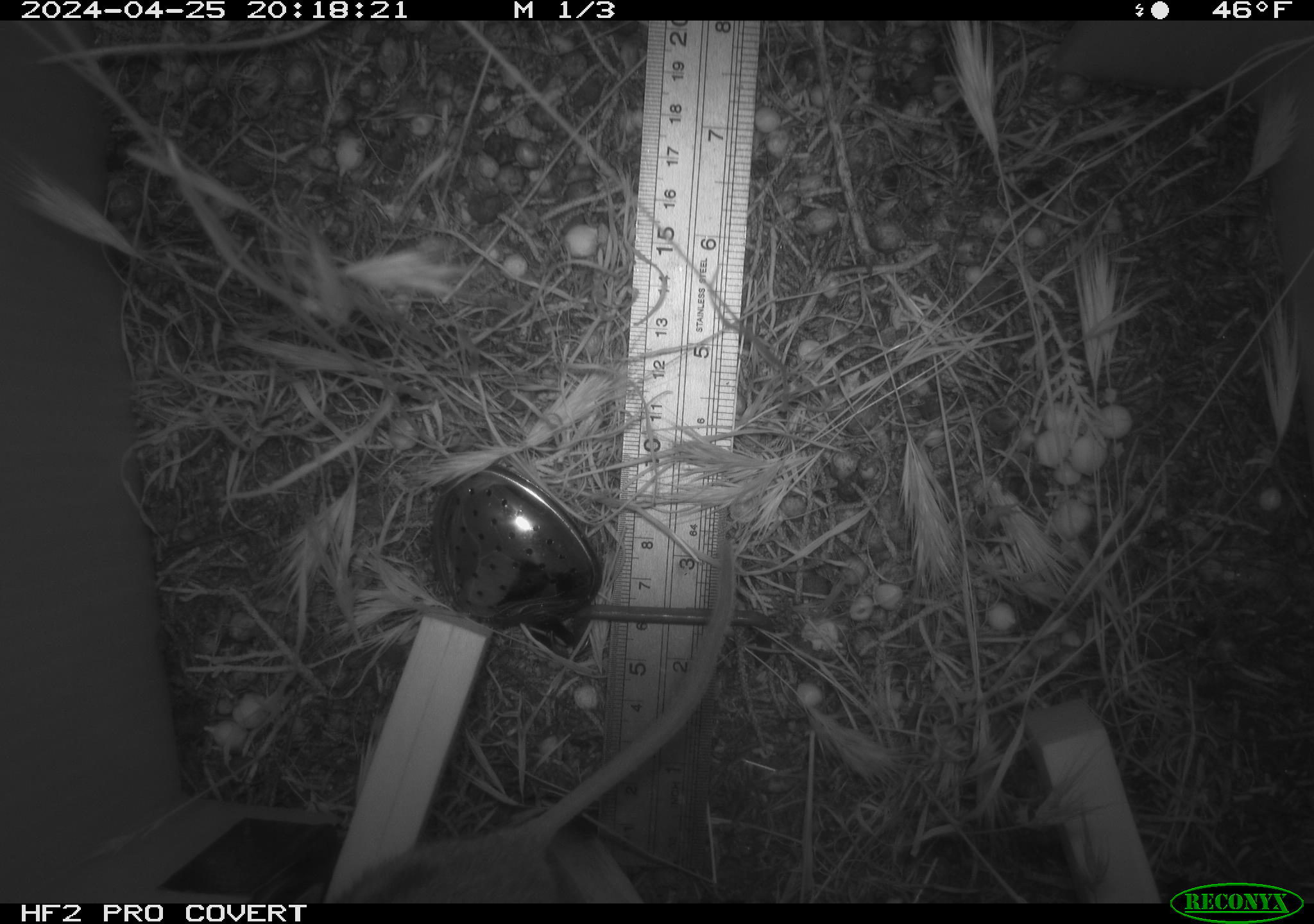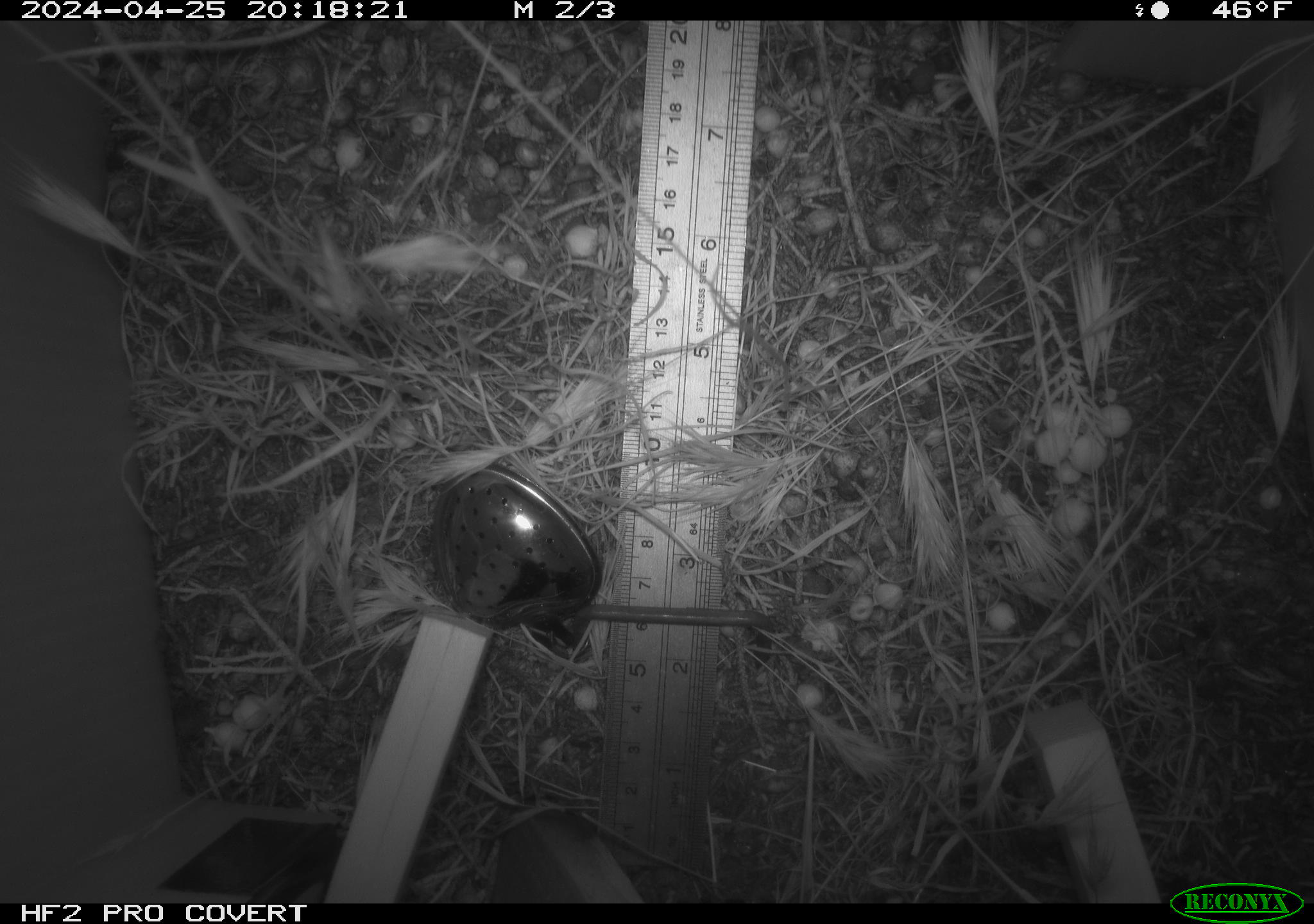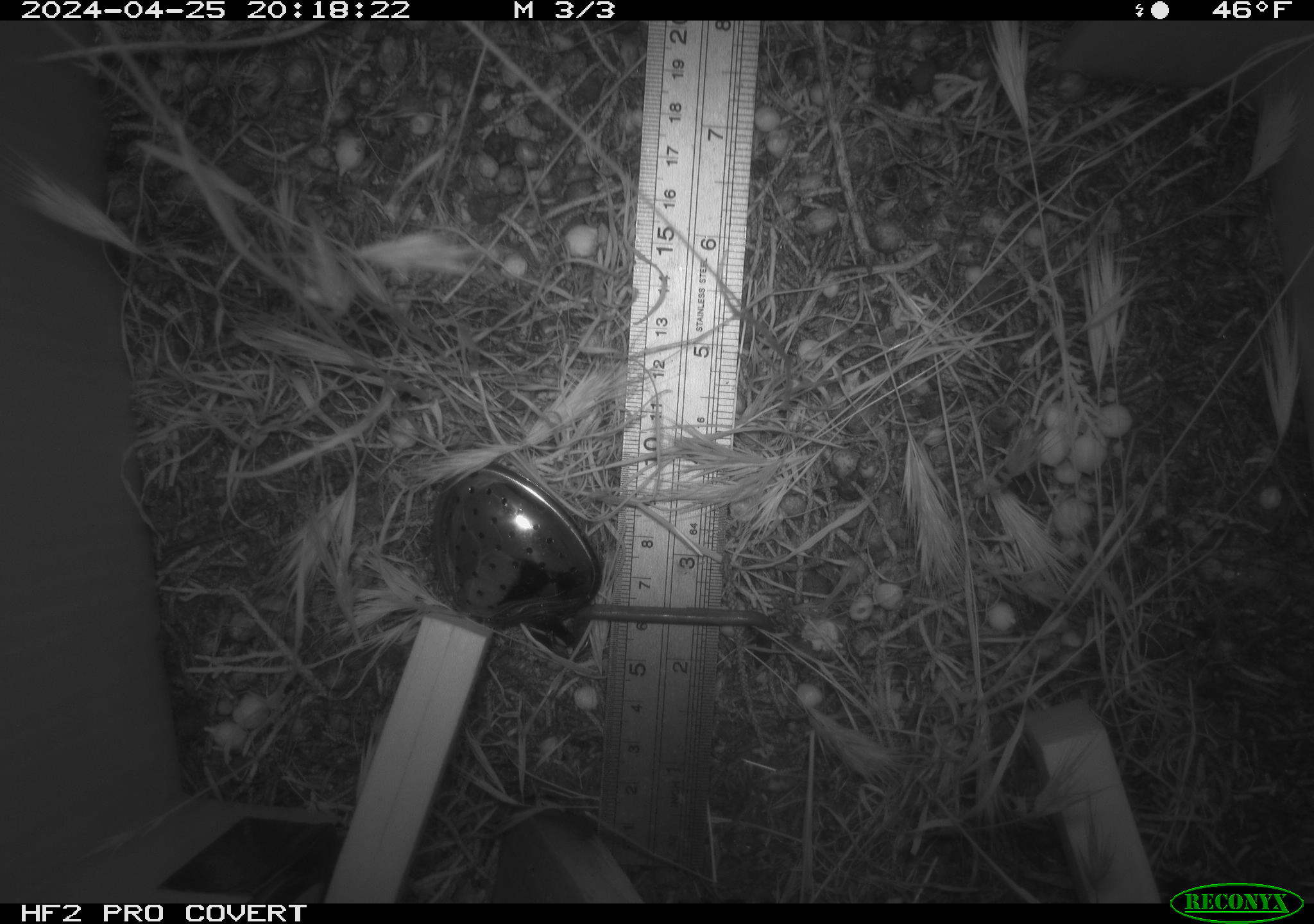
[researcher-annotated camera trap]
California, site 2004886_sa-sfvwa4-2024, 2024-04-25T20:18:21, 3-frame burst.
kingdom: Animalia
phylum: Chordata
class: Mammalia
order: Rodentia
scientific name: Rodentia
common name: mouse species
Mouse species (Rodentia).